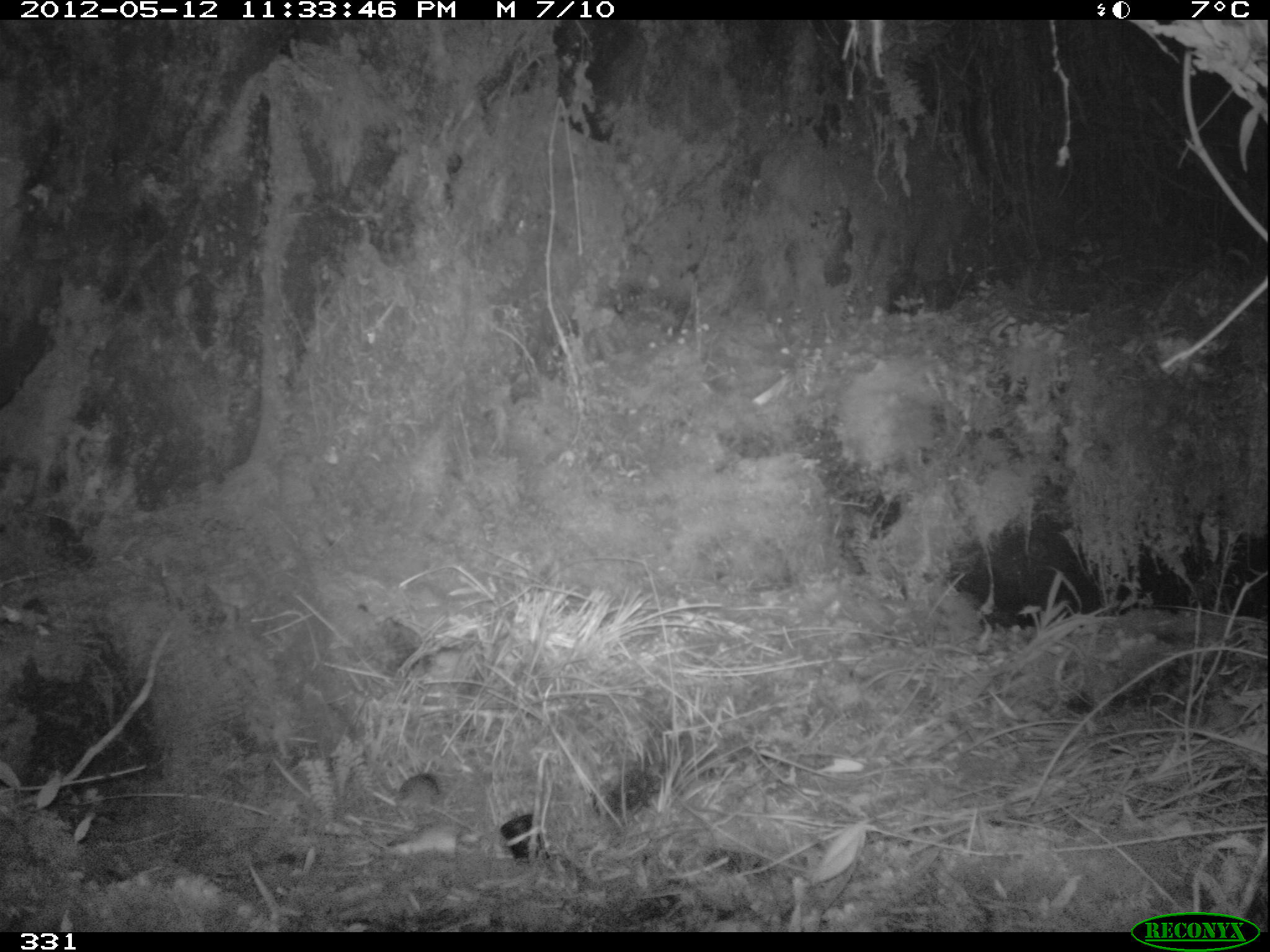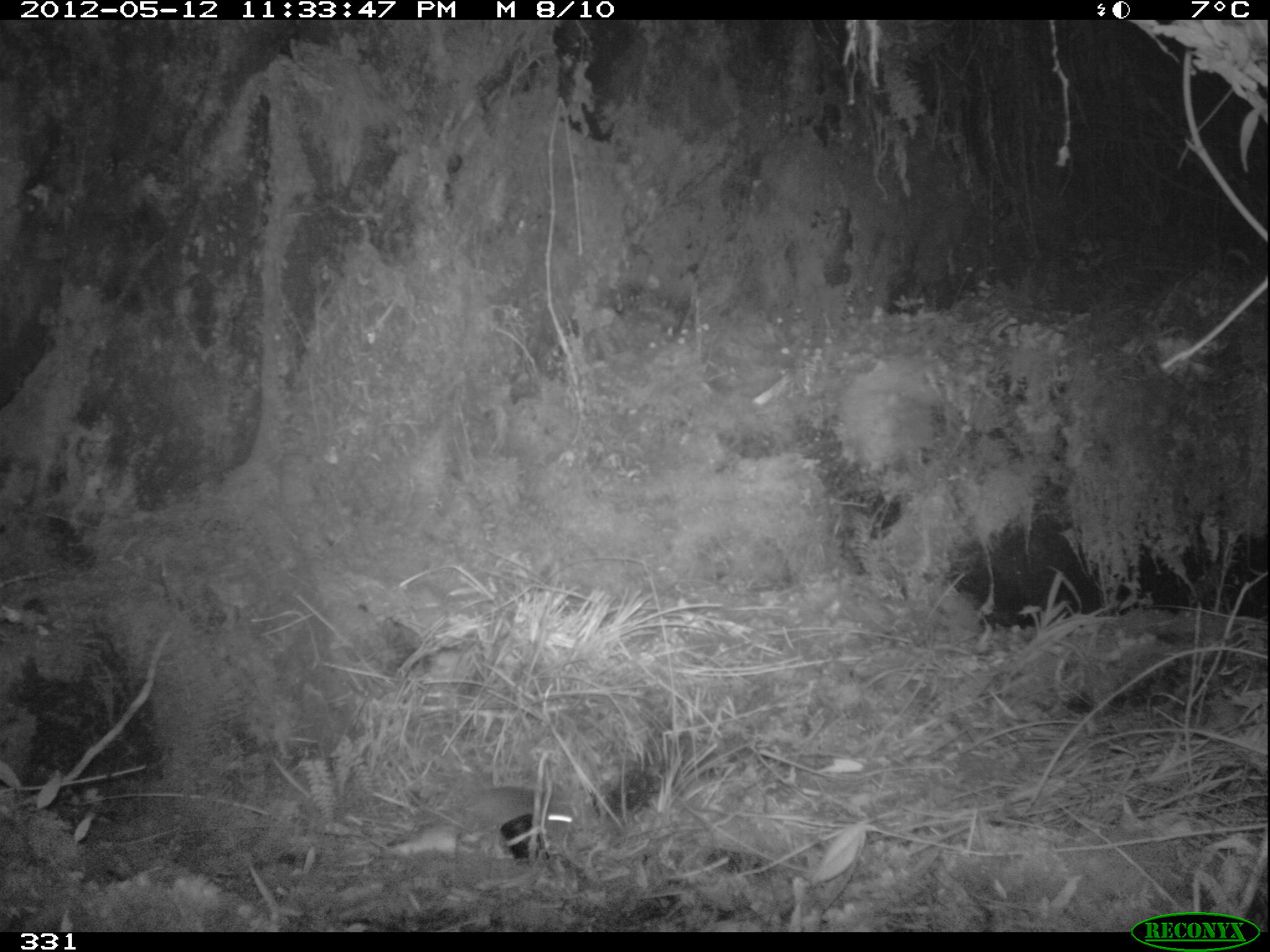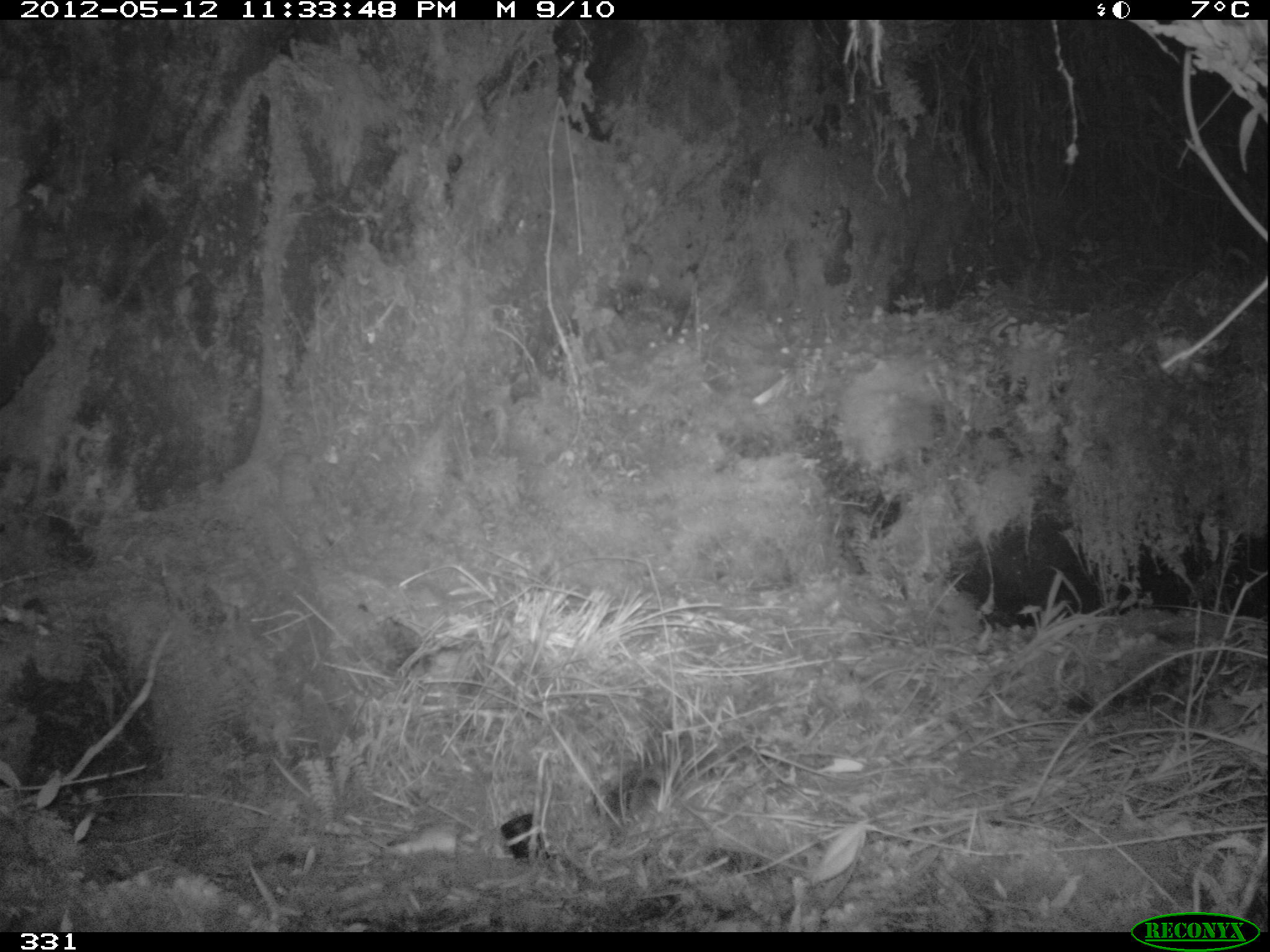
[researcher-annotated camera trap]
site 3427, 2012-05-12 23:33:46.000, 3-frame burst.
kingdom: Animalia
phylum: Chordata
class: Mammalia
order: Rodentia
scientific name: Rodentia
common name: rodents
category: unknown rodent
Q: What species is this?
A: Unknown rodent (rodents) (Rodentia).